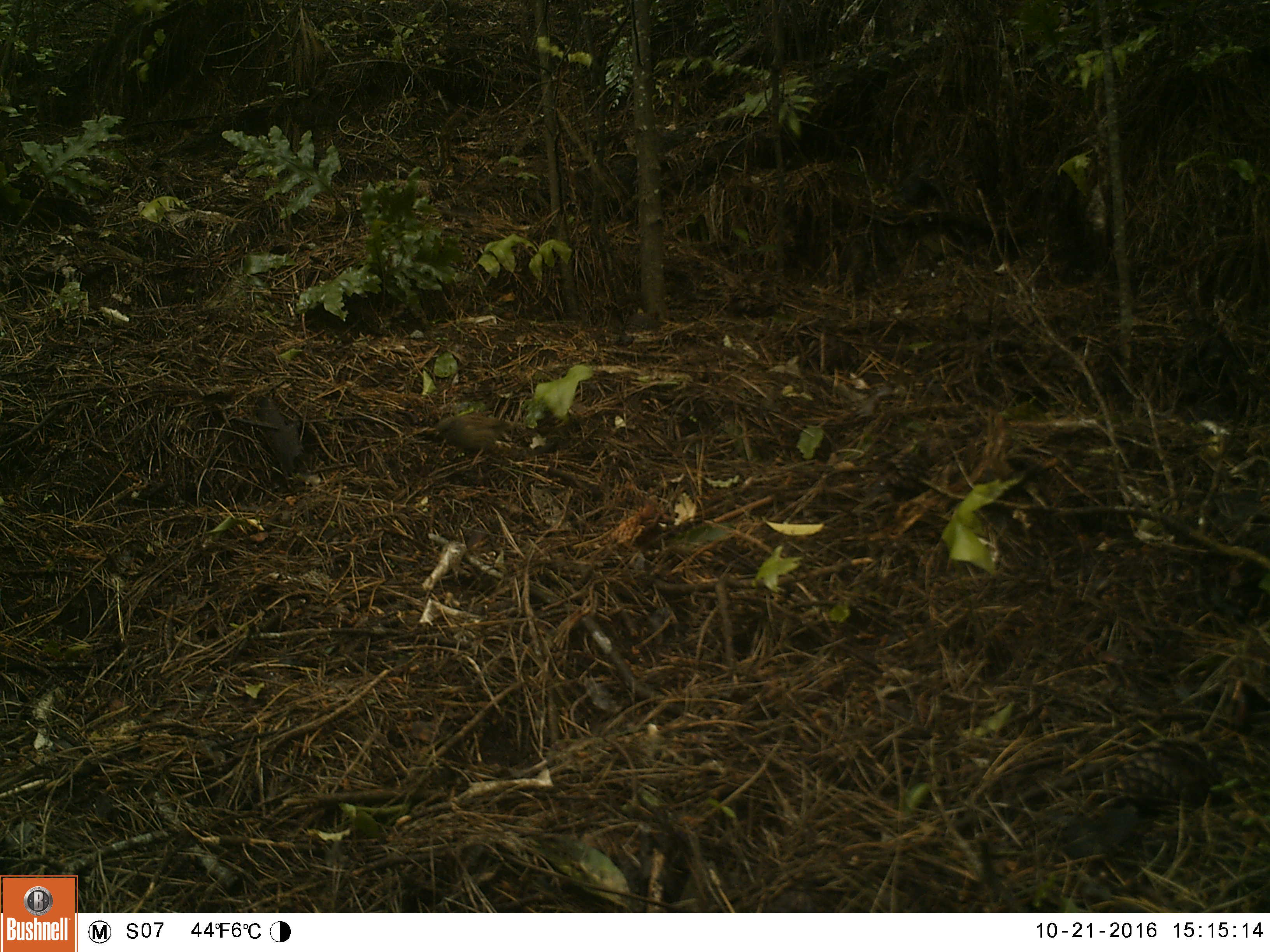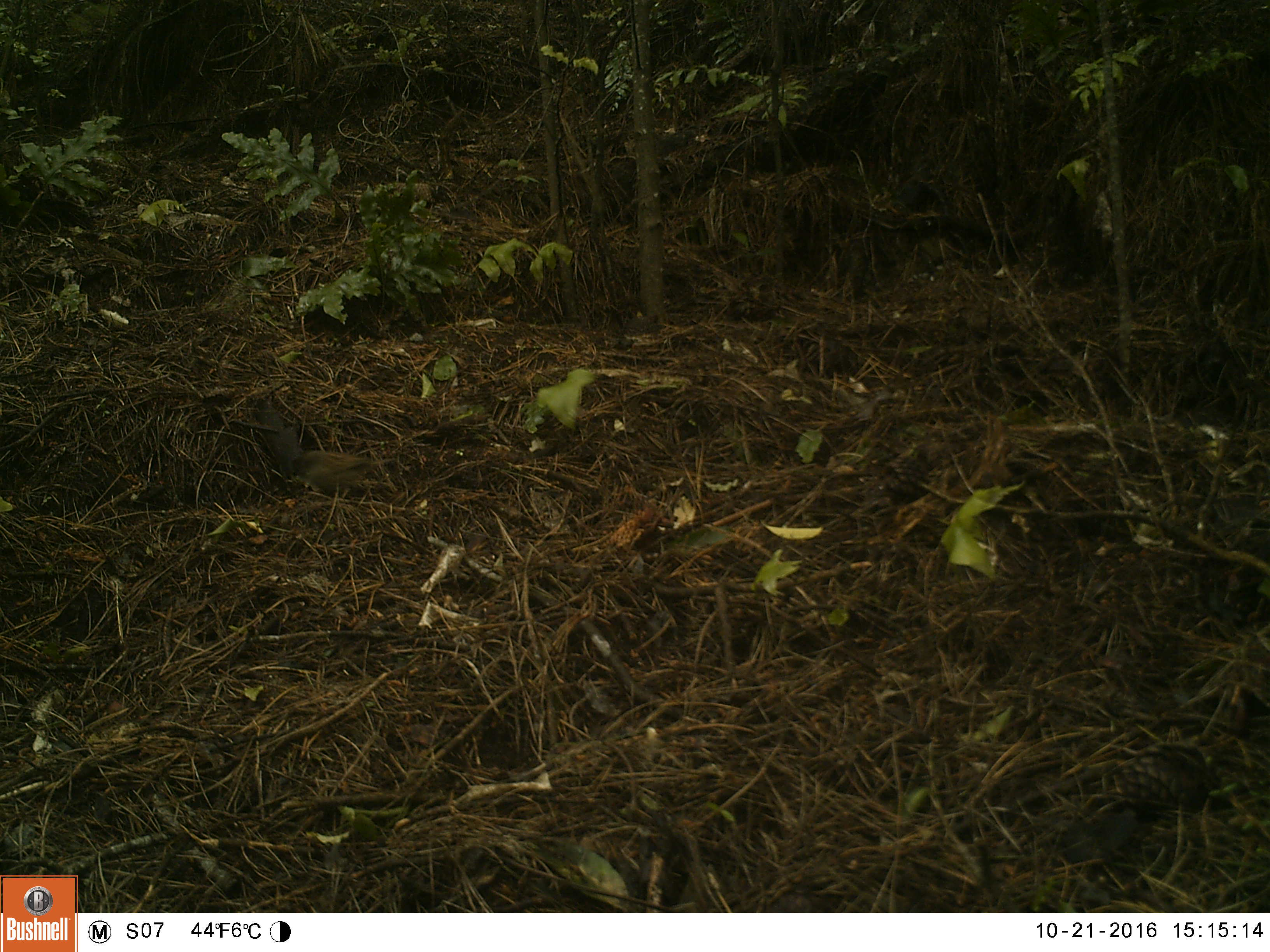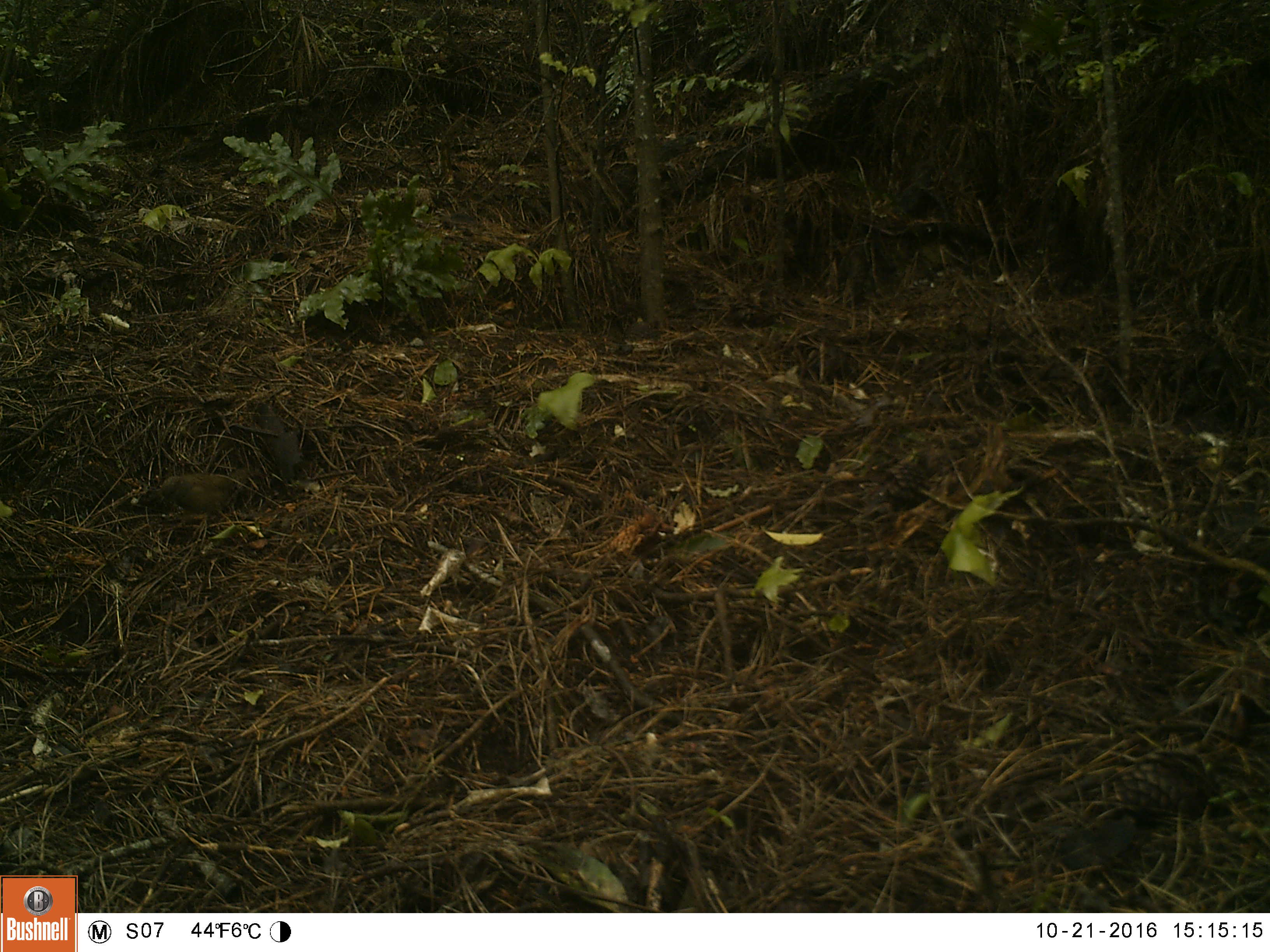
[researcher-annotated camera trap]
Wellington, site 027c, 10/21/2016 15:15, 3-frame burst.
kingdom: Animalia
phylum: Chordata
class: Aves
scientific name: Aves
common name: bird